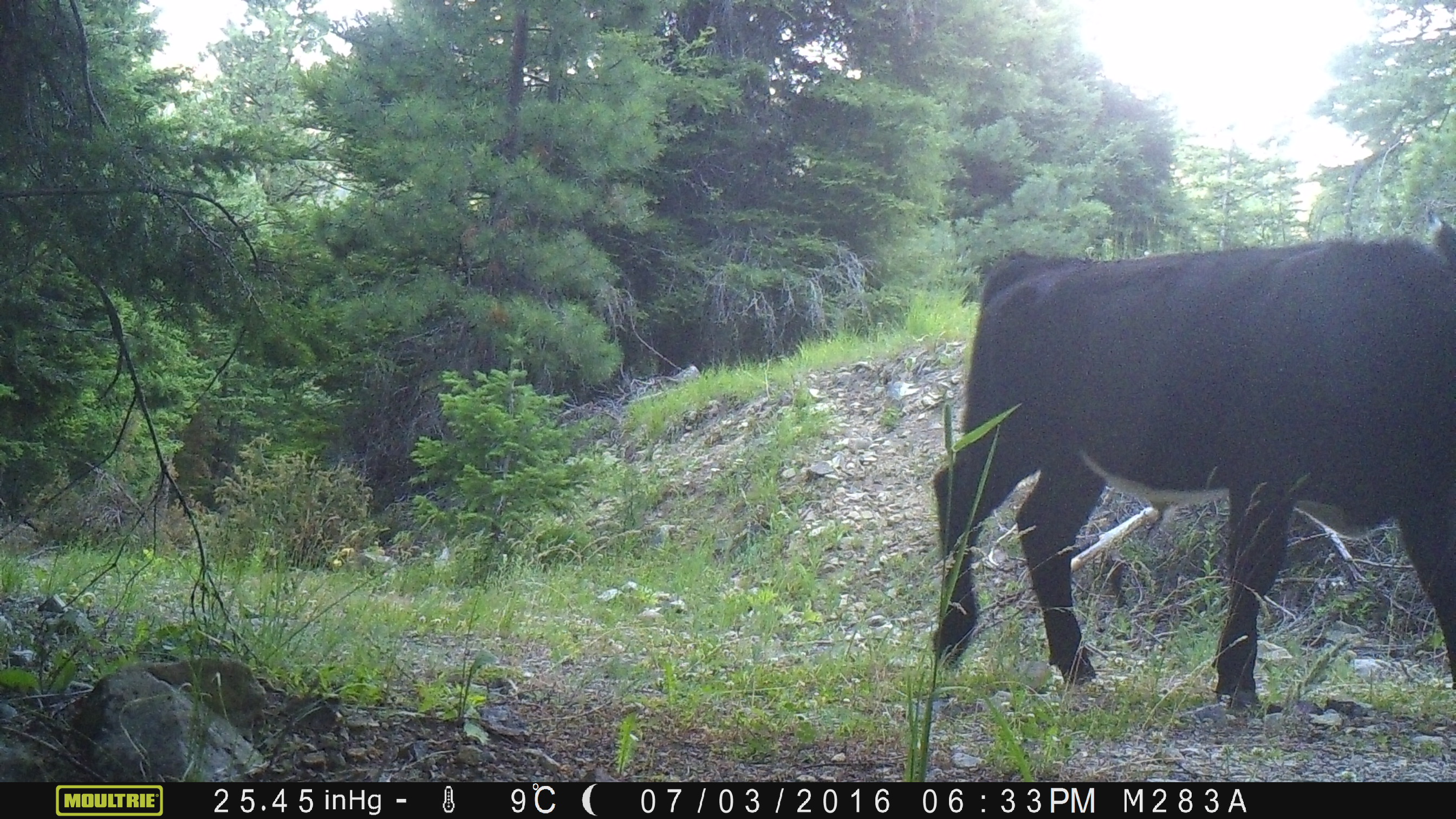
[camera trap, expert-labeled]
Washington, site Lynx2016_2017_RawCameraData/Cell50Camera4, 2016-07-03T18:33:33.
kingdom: Animalia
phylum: Chordata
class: Mammalia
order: Artiodactyla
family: Bovidae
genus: Bos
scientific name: Bos taurus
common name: domestic cattle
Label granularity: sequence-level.